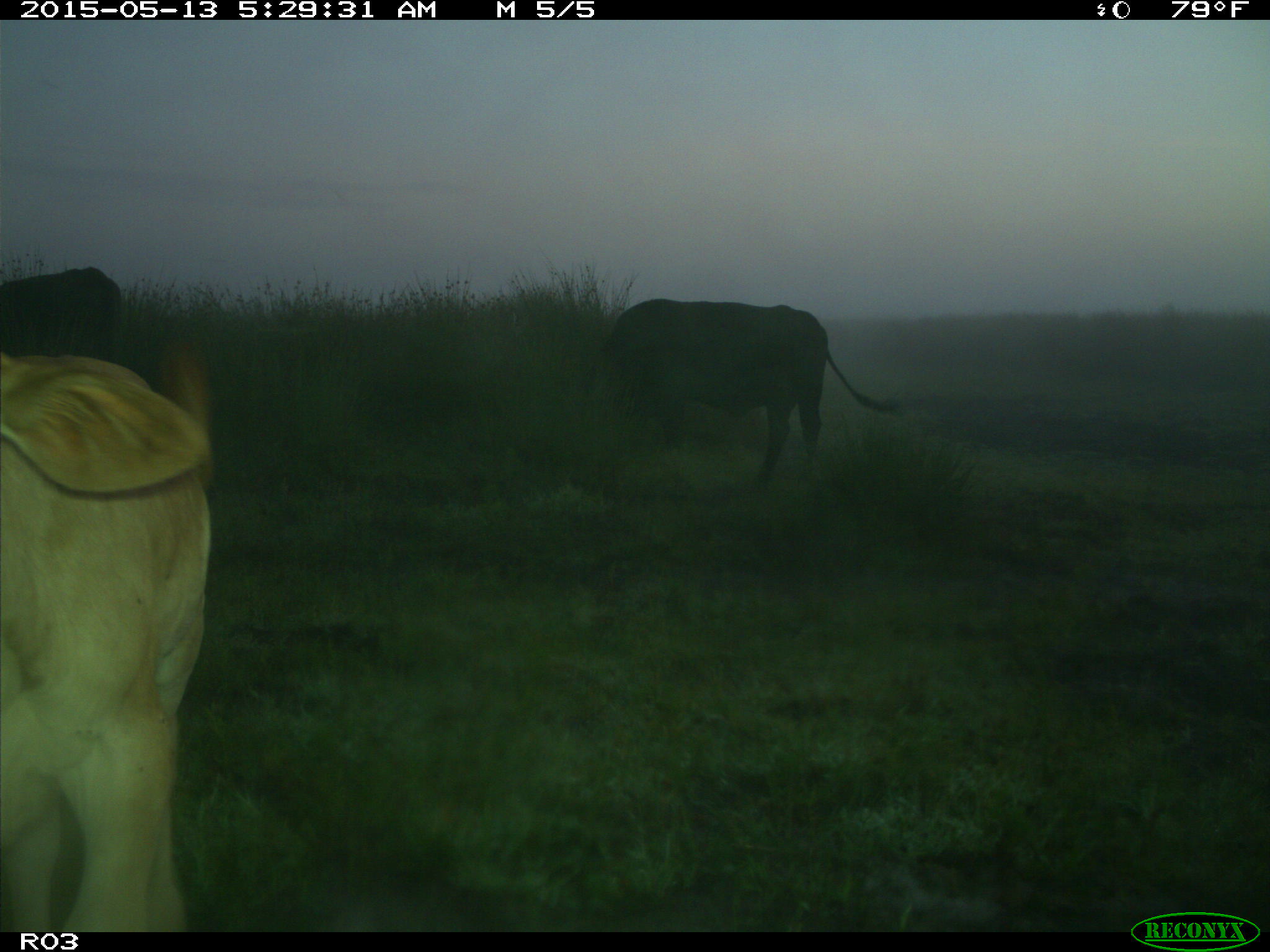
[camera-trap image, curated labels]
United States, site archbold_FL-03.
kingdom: Animalia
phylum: Chordata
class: Mammalia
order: Artiodactyla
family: Bovidae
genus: Bos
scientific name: Bos taurus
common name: domestic cow